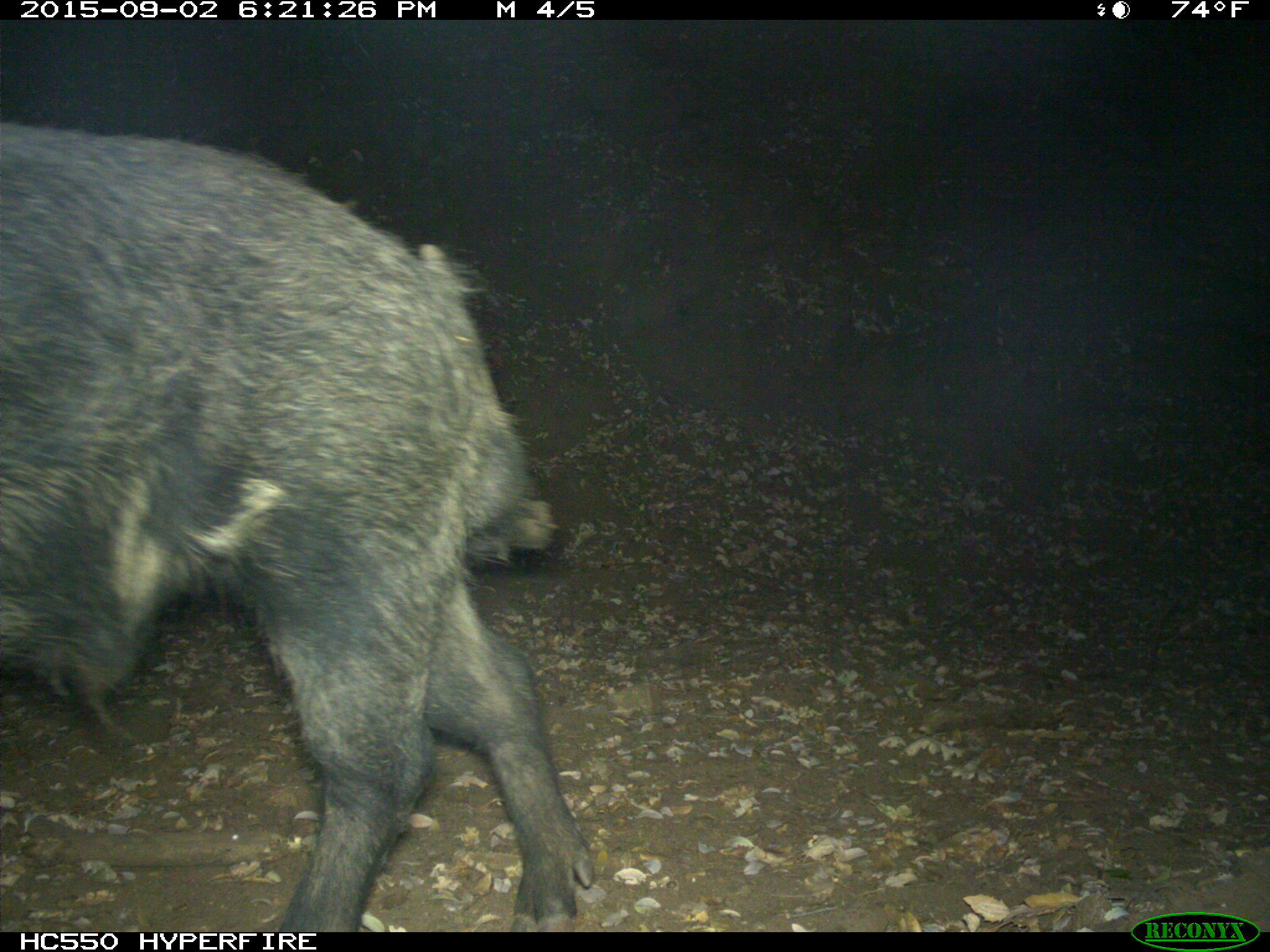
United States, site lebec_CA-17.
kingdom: Animalia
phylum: Chordata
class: Mammalia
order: Artiodactyla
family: Suidae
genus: Sus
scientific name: Sus scrofa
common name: wild boar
Sus scrofa (wild boar).